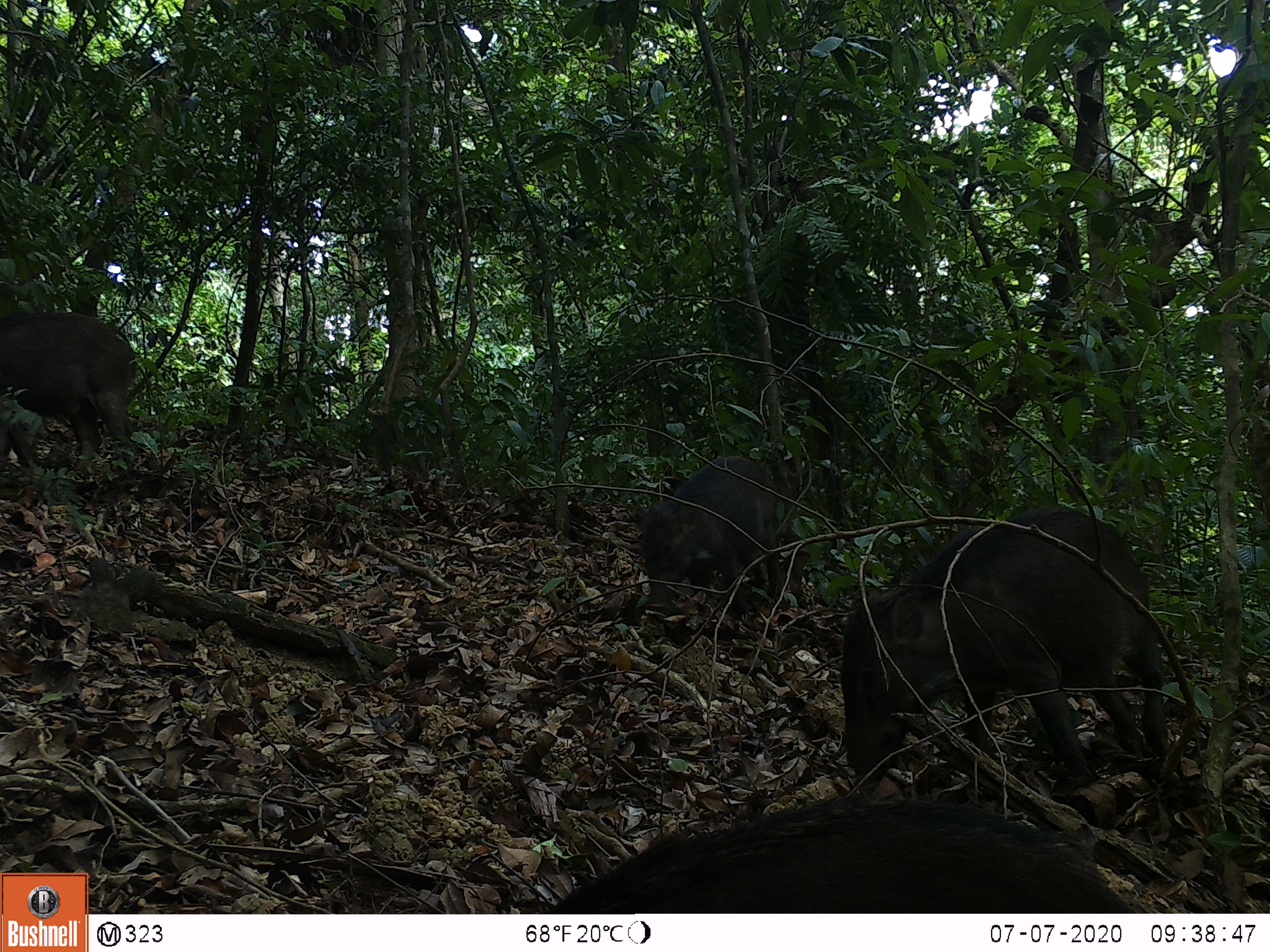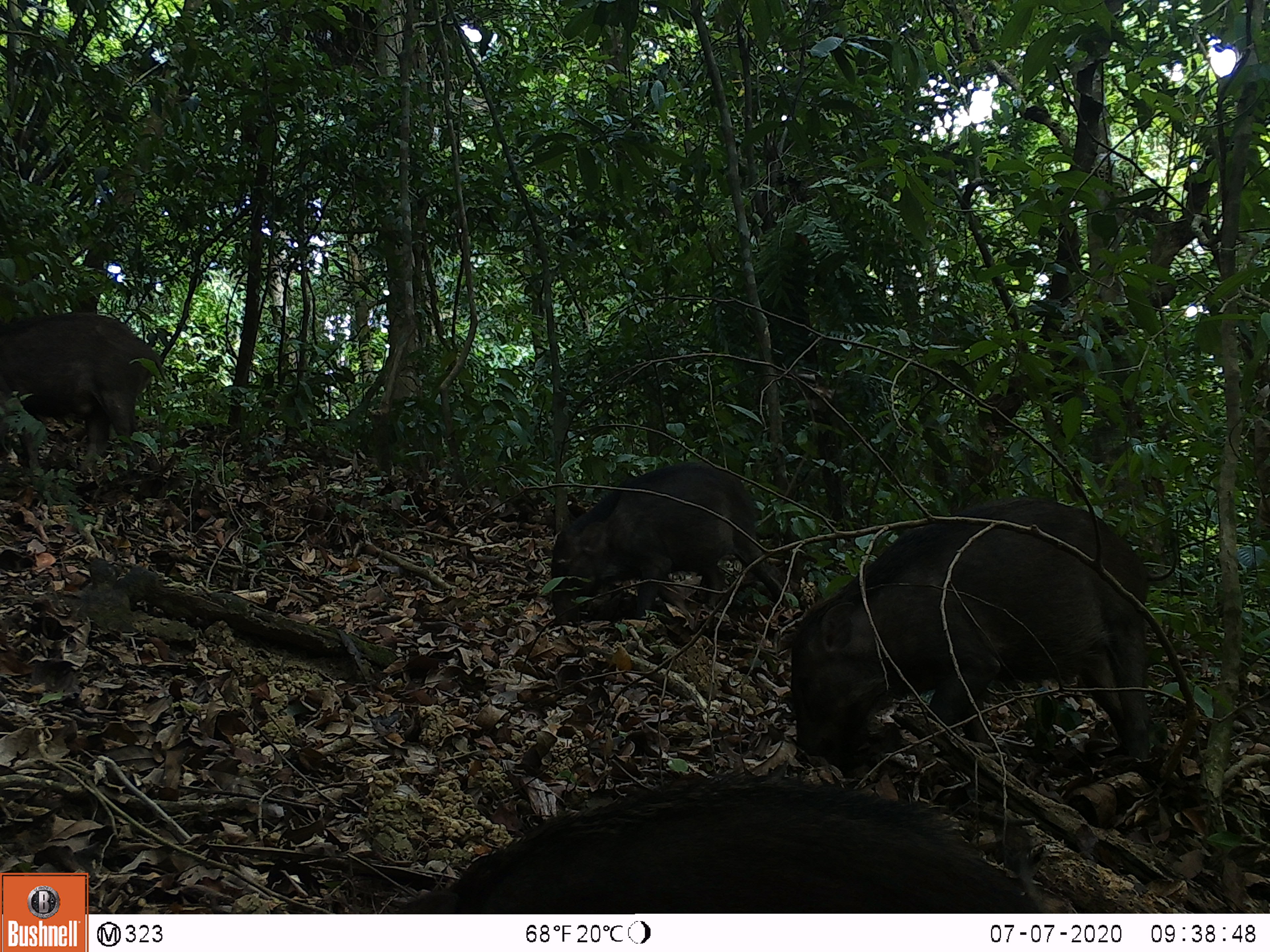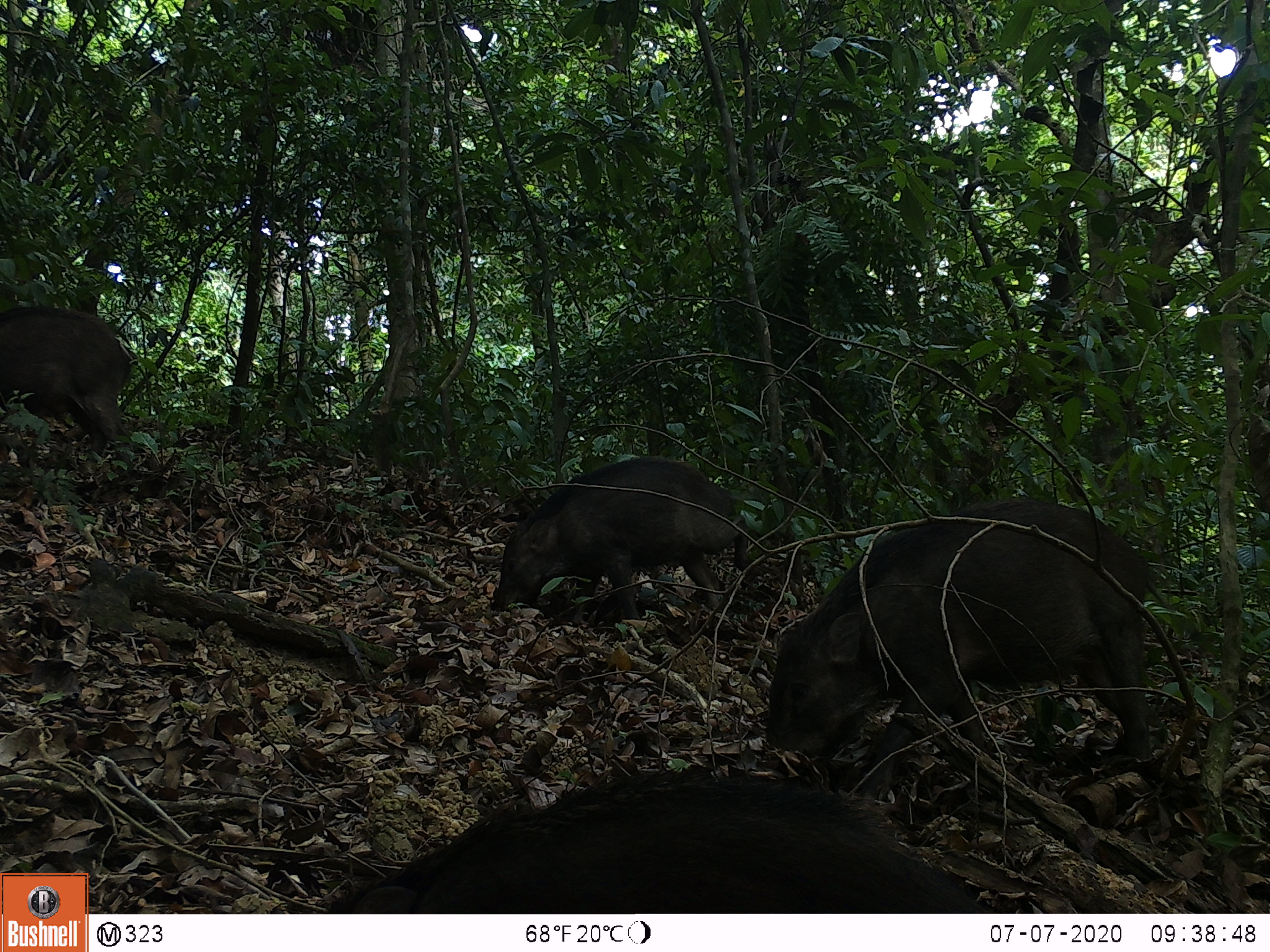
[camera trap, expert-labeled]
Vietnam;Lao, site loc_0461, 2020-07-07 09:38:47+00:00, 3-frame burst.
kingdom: Animalia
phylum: Chordata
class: Mammalia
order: Artiodactyla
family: Suidae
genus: Sus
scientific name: Sus scrofa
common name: eurasian wild pig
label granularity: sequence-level